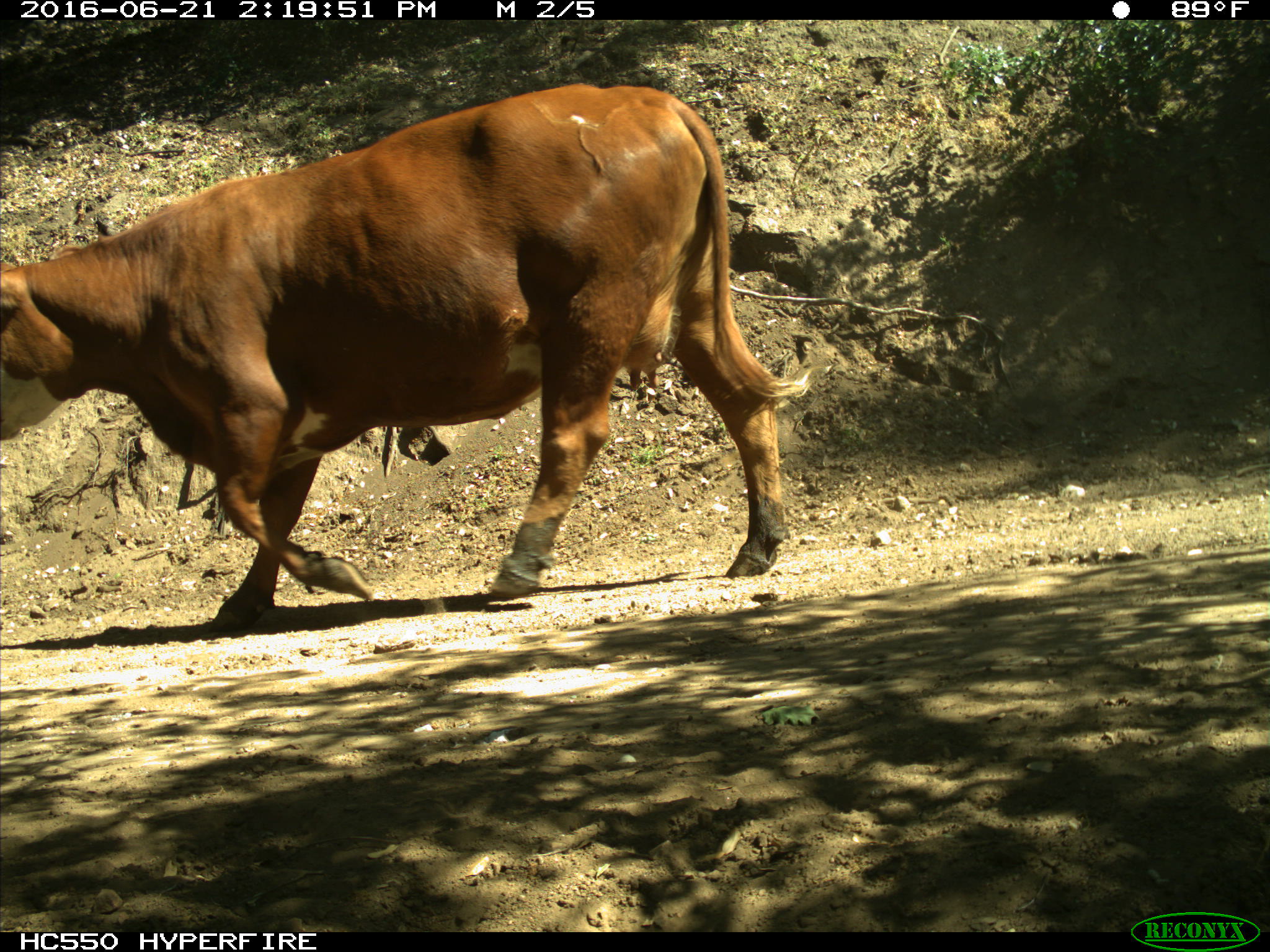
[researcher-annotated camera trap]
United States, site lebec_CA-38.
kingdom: Animalia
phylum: Chordata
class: Mammalia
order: Artiodactyla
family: Bovidae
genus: Bos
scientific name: Bos taurus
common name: domestic cow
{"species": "Bos taurus (domestic cow)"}